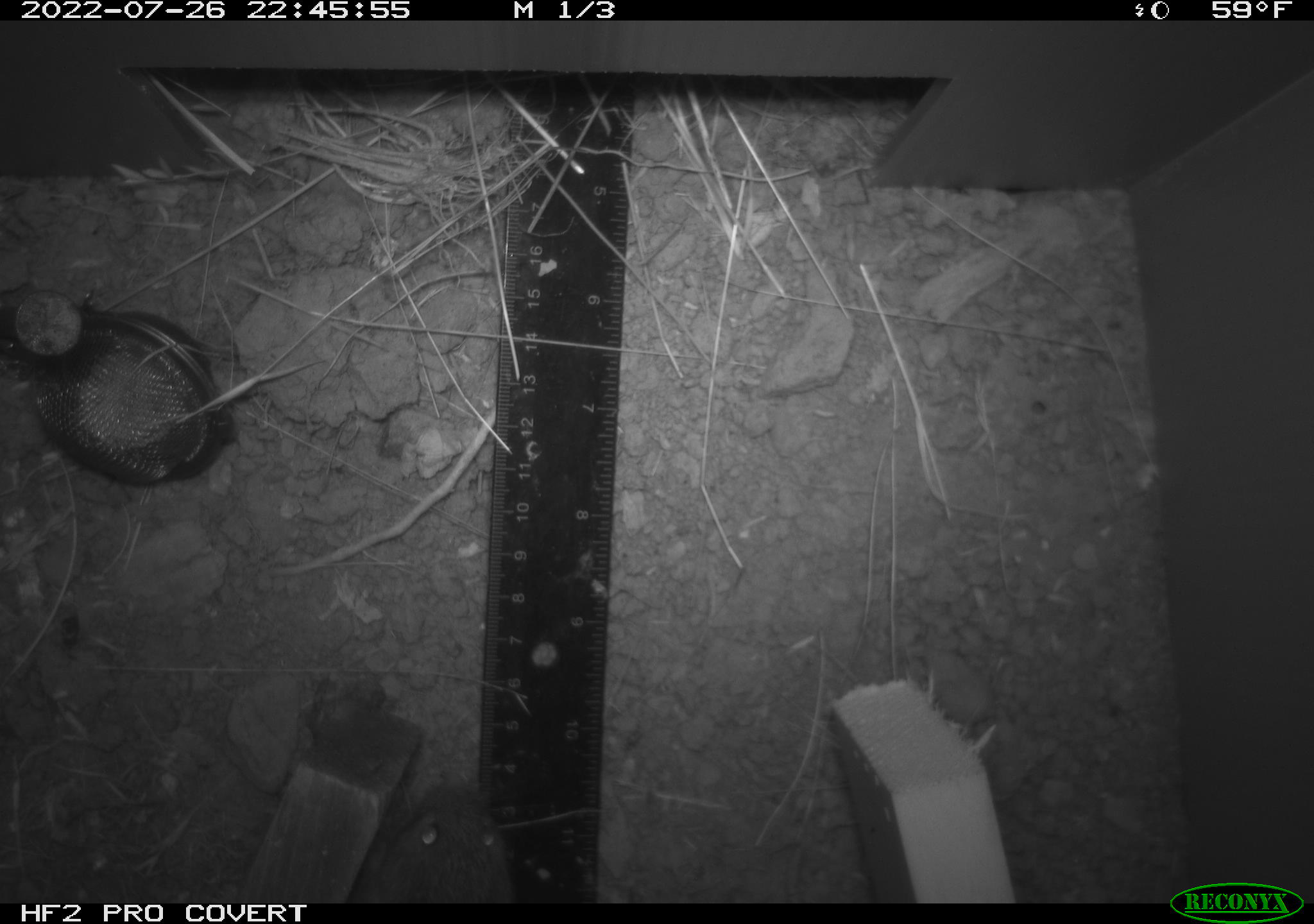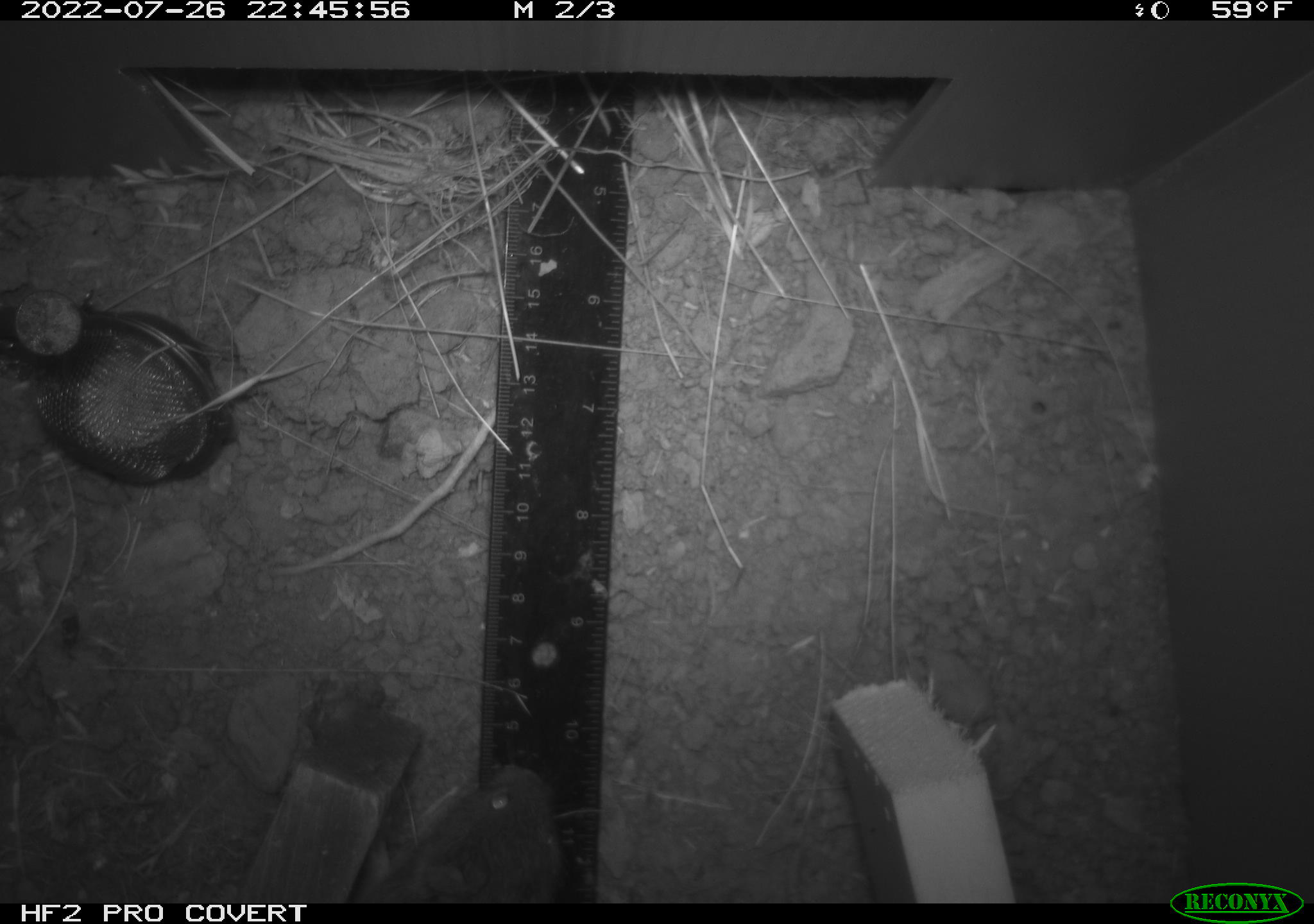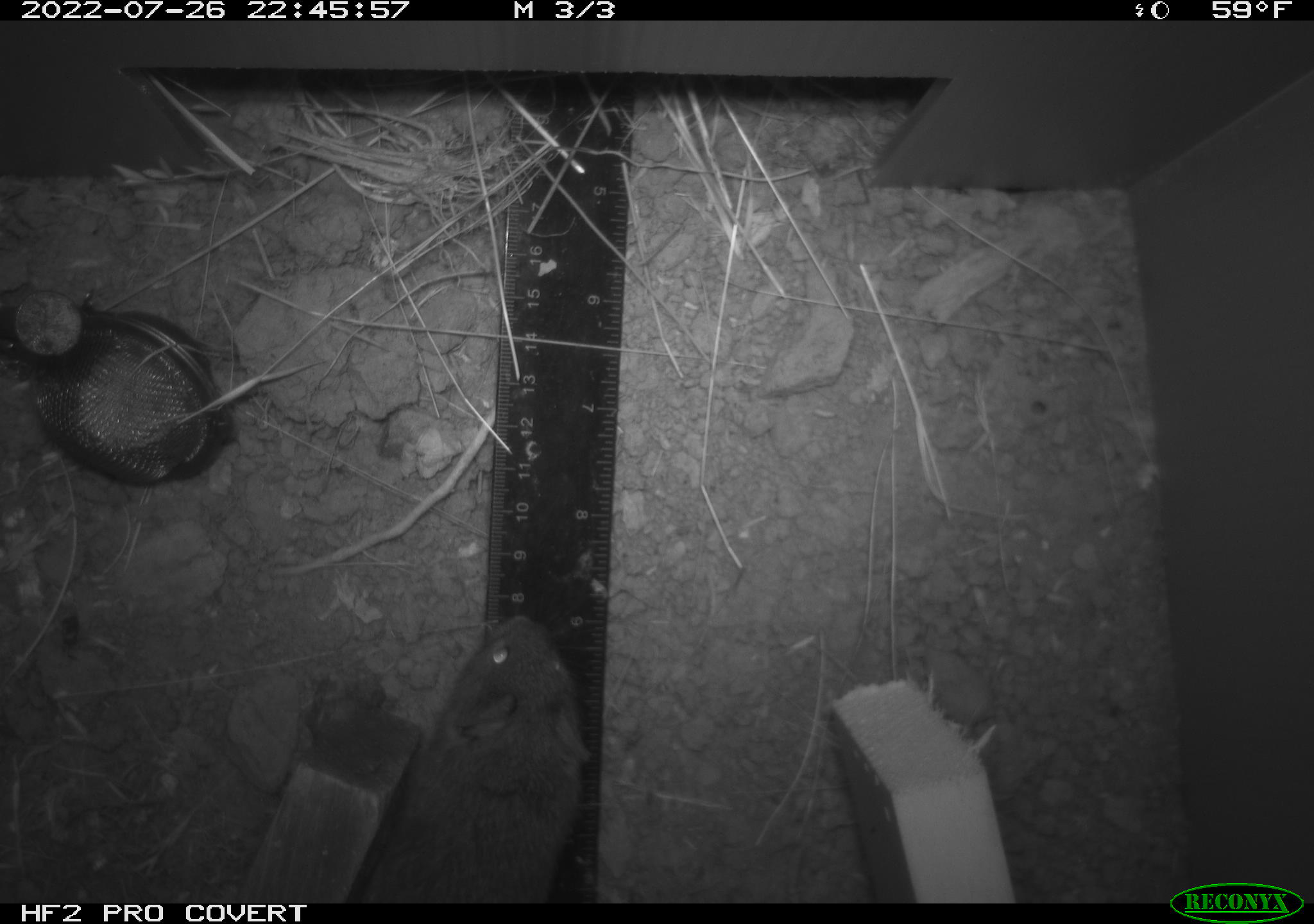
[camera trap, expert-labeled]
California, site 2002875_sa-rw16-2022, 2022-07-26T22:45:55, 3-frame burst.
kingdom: Animalia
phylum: Chordata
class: Mammalia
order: Rodentia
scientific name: Rodentia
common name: mouse species